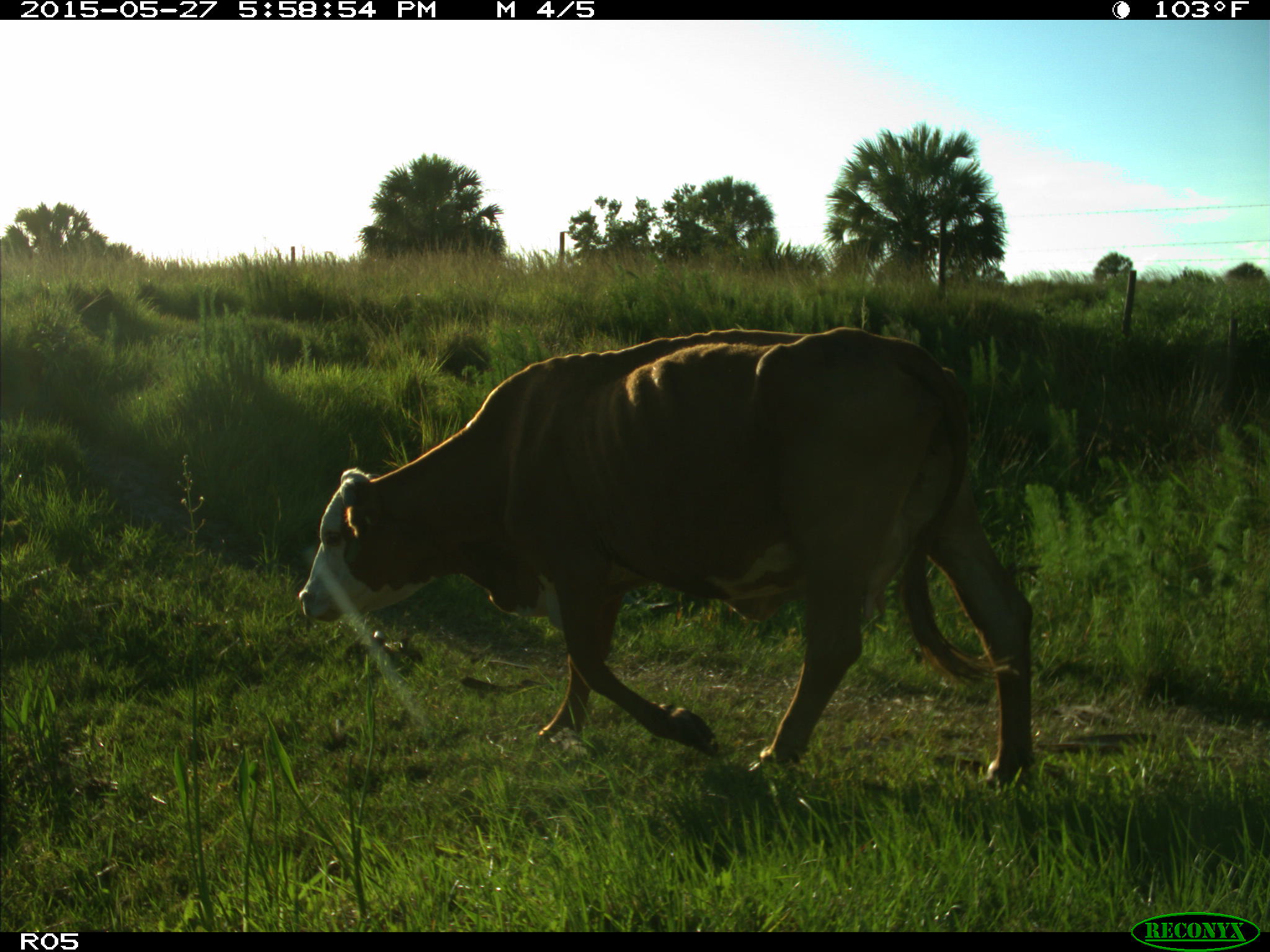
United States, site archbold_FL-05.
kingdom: Animalia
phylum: Chordata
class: Mammalia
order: Artiodactyla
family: Bovidae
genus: Bos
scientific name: Bos taurus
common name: domestic cow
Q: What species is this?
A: Bos taurus (domestic cow).